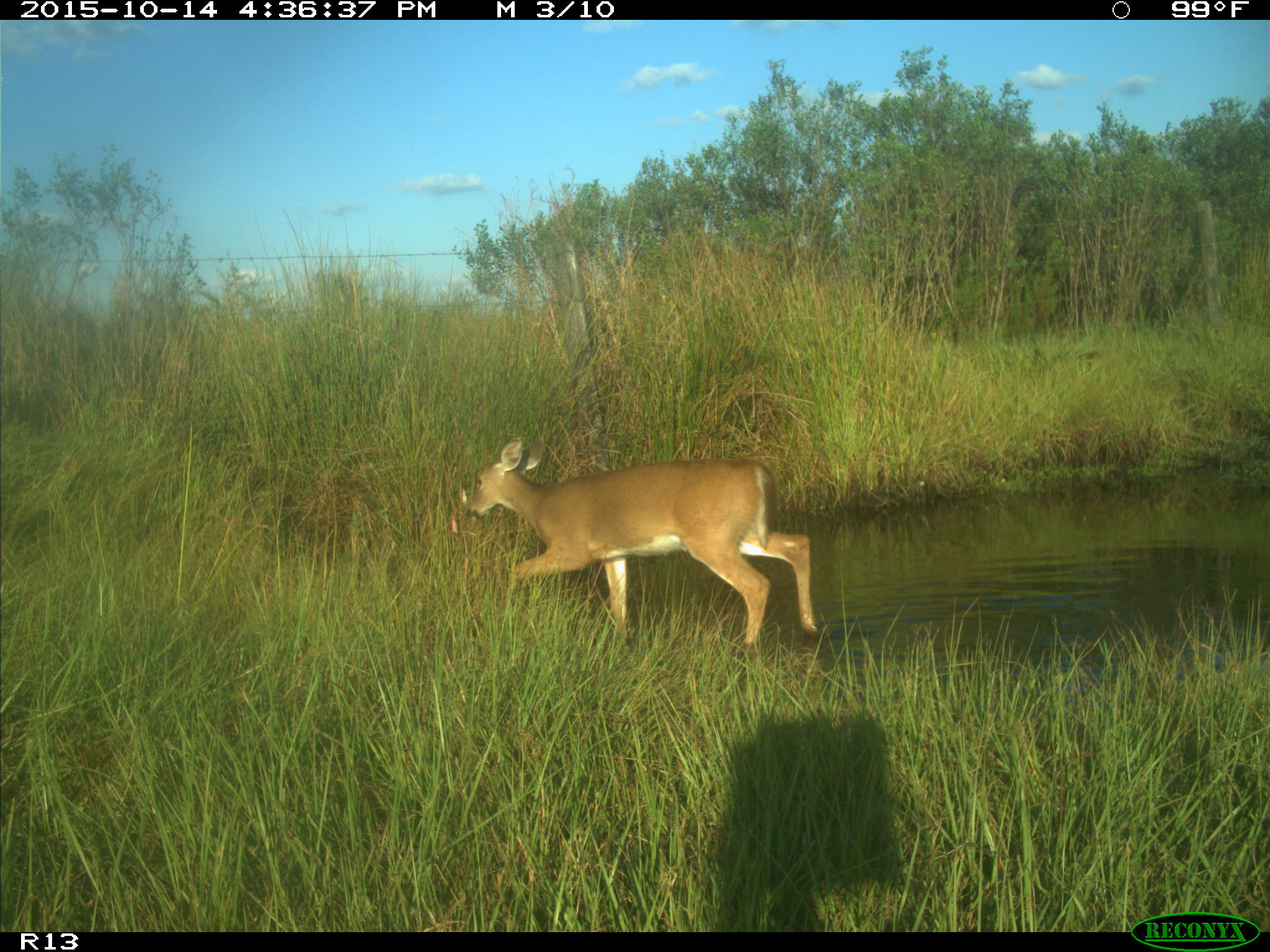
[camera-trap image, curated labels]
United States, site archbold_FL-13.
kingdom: Animalia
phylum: Chordata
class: Mammalia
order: Artiodactyla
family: Cervidae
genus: Odocoileus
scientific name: Odocoileus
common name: deer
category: unidentified deer